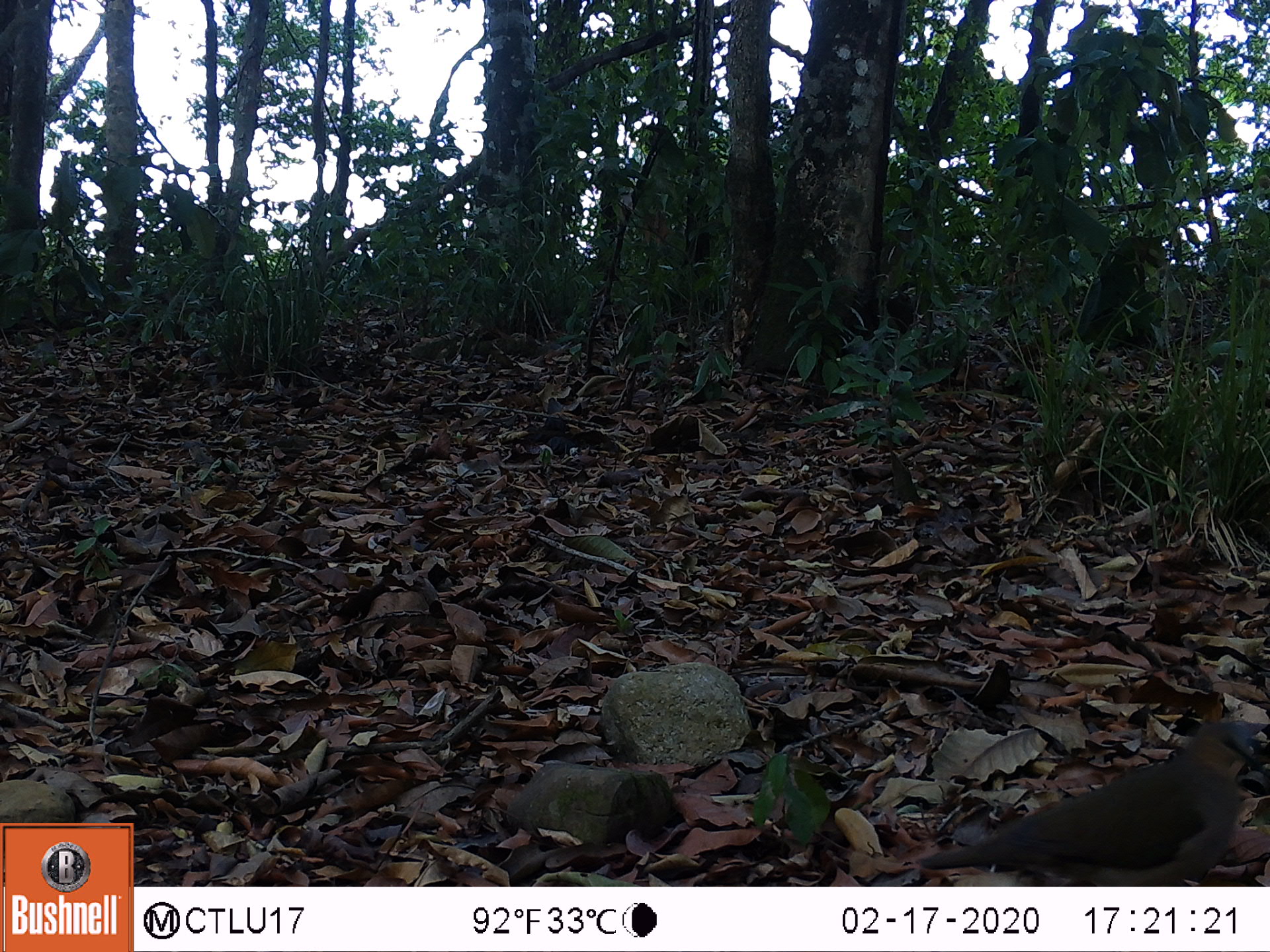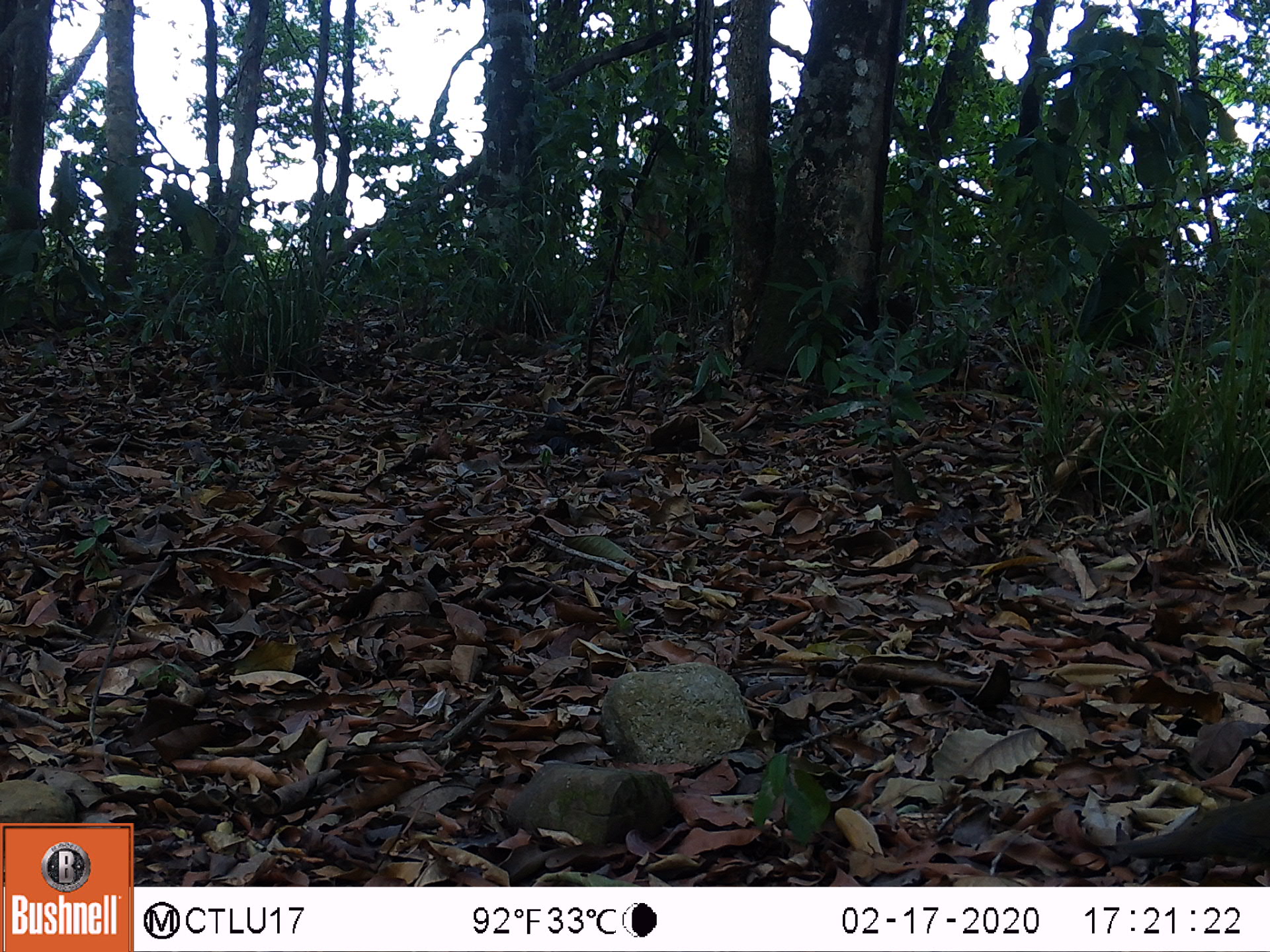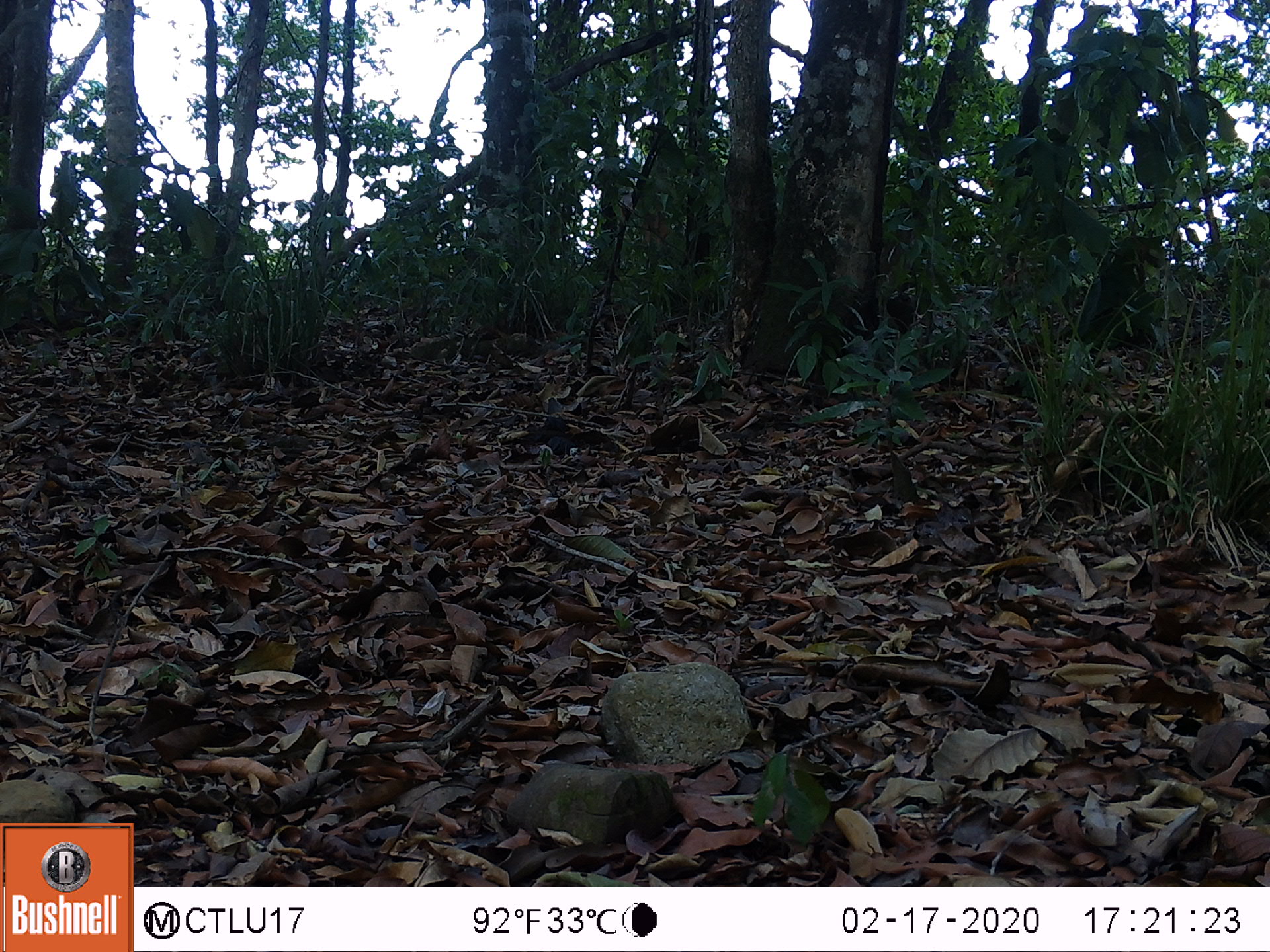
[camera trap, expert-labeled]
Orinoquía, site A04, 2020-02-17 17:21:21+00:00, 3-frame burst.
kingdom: Animalia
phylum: Chordata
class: Aves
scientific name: Aves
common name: bird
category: unknown bird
Unknown bird (bird) (Aves).